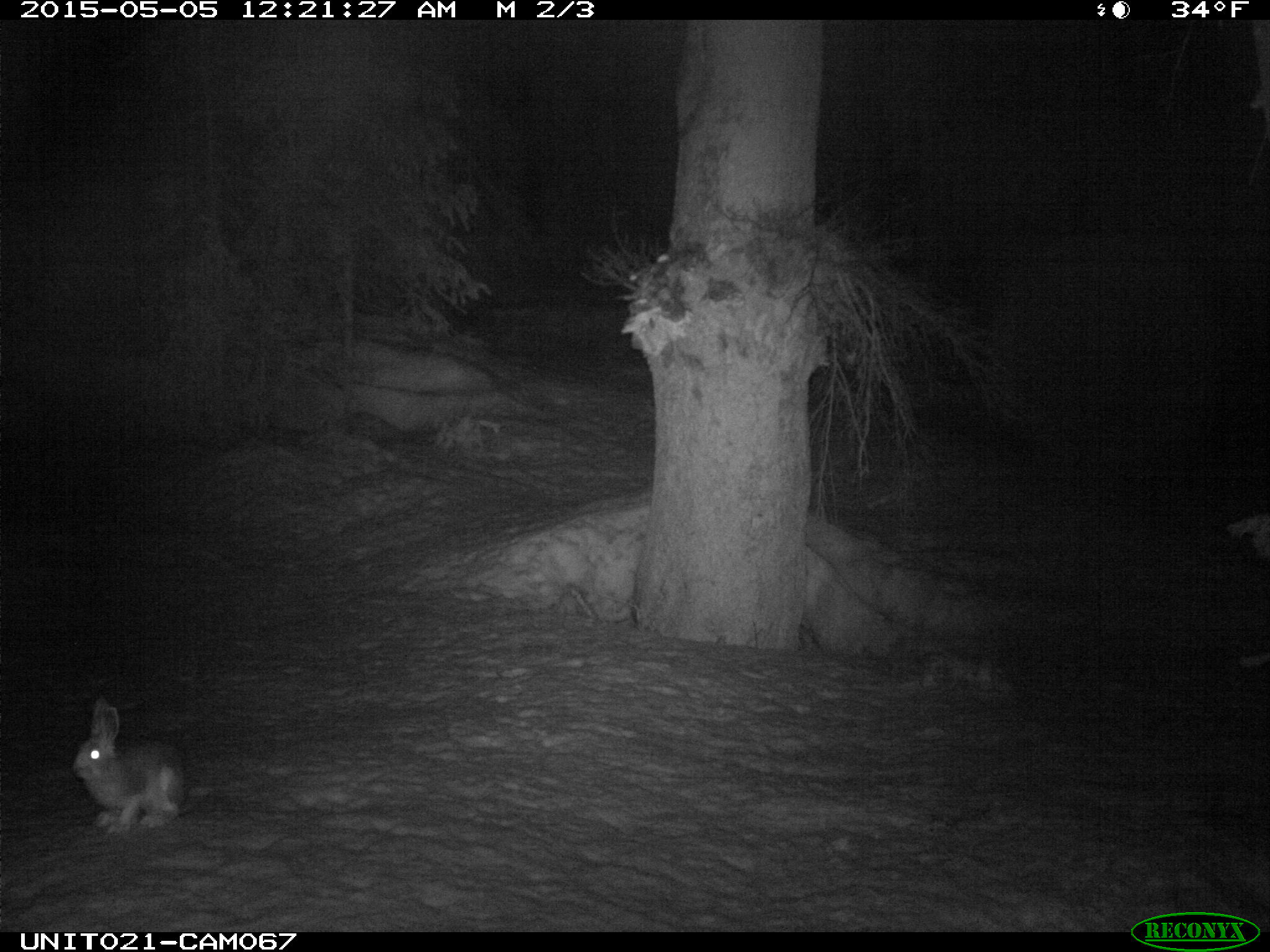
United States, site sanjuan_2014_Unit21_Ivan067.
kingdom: Animalia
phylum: Chordata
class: Mammalia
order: Lagomorpha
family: Leporidae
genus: Lepus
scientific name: Lepus americanus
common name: snowshoe hare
Lepus americanus (snowshoe hare).